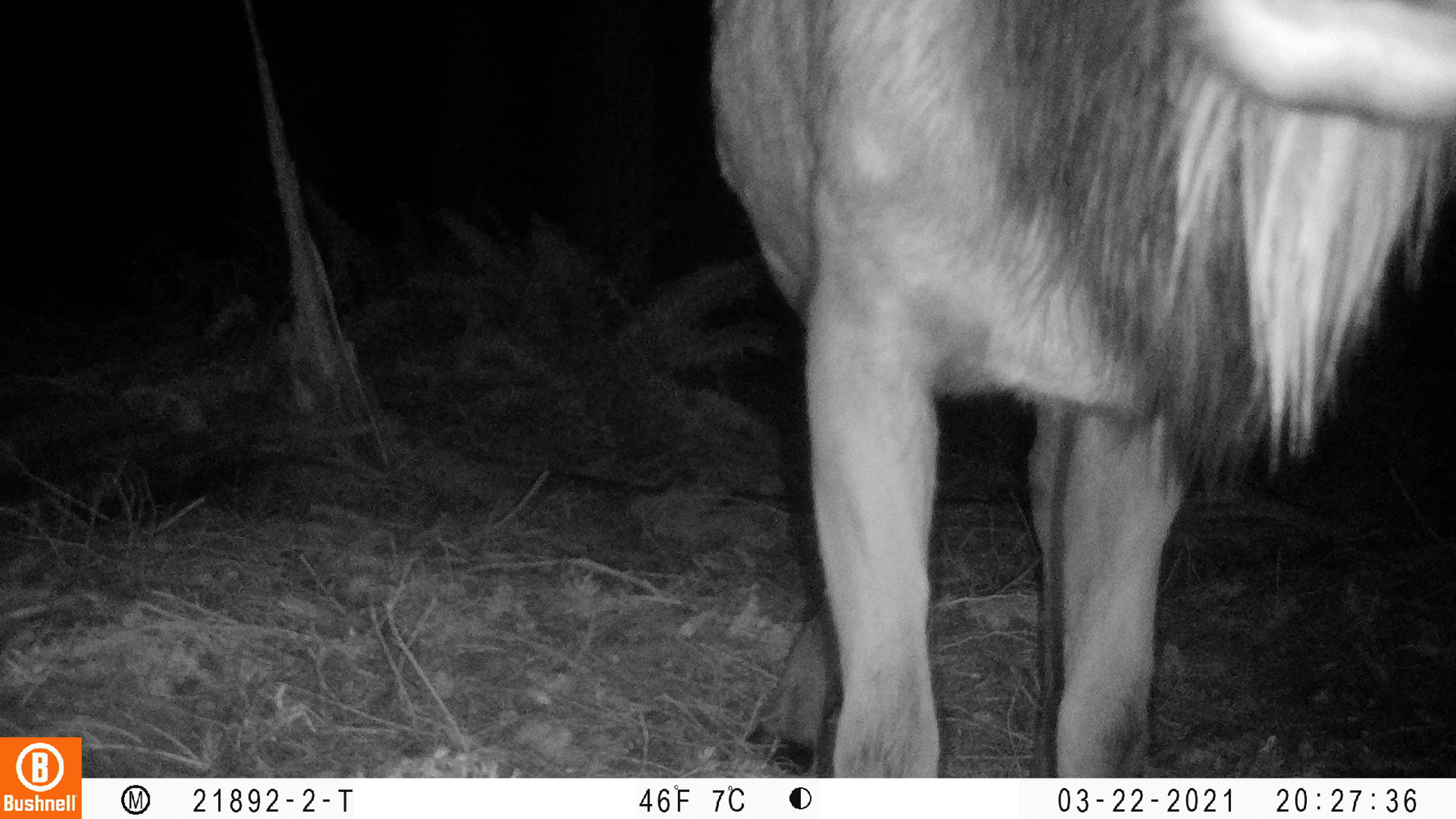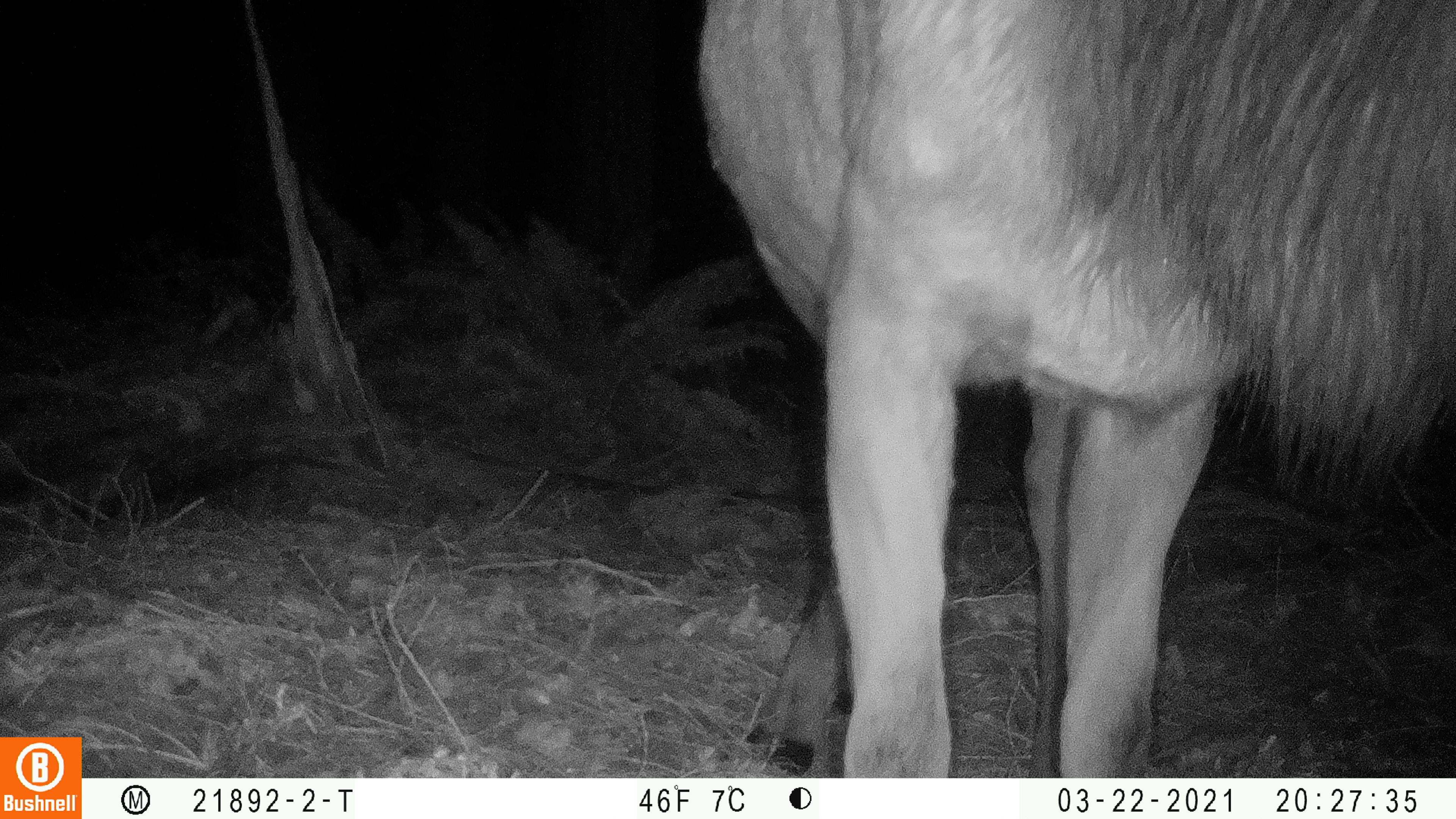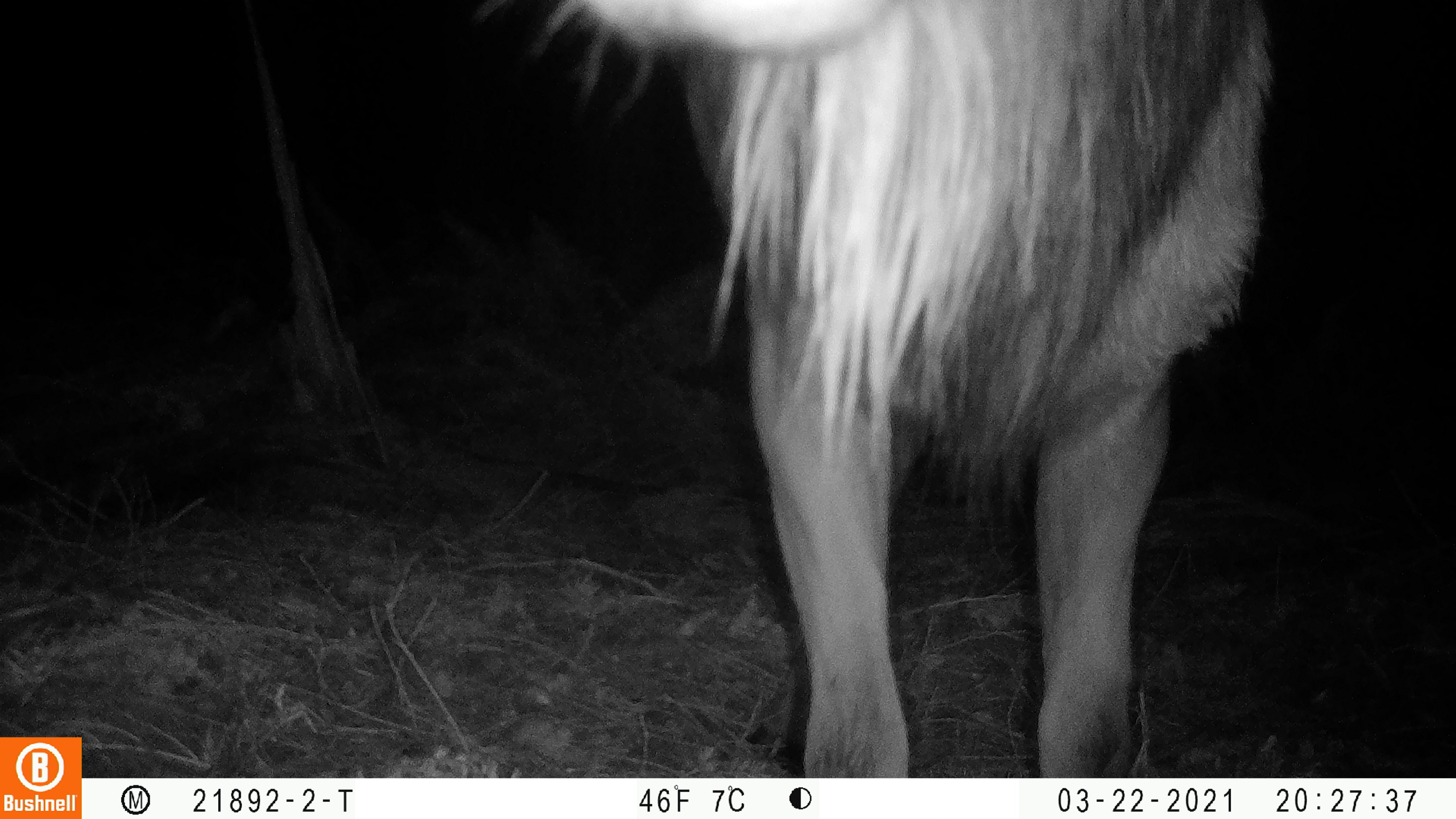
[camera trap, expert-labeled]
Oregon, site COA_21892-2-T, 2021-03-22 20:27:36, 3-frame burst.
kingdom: Animalia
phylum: Chordata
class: Mammalia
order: Artiodactyla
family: Cervidae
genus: Cervus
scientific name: Cervus canadensis roosevelti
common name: roosevelt elk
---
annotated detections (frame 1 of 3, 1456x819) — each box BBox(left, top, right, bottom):
roosevelt elk: BBox(701, 0, 1455, 776)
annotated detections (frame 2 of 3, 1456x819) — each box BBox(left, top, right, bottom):
roosevelt elk: BBox(677, 0, 1455, 778)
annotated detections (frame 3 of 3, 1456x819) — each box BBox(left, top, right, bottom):
roosevelt elk: BBox(498, 0, 1305, 778)